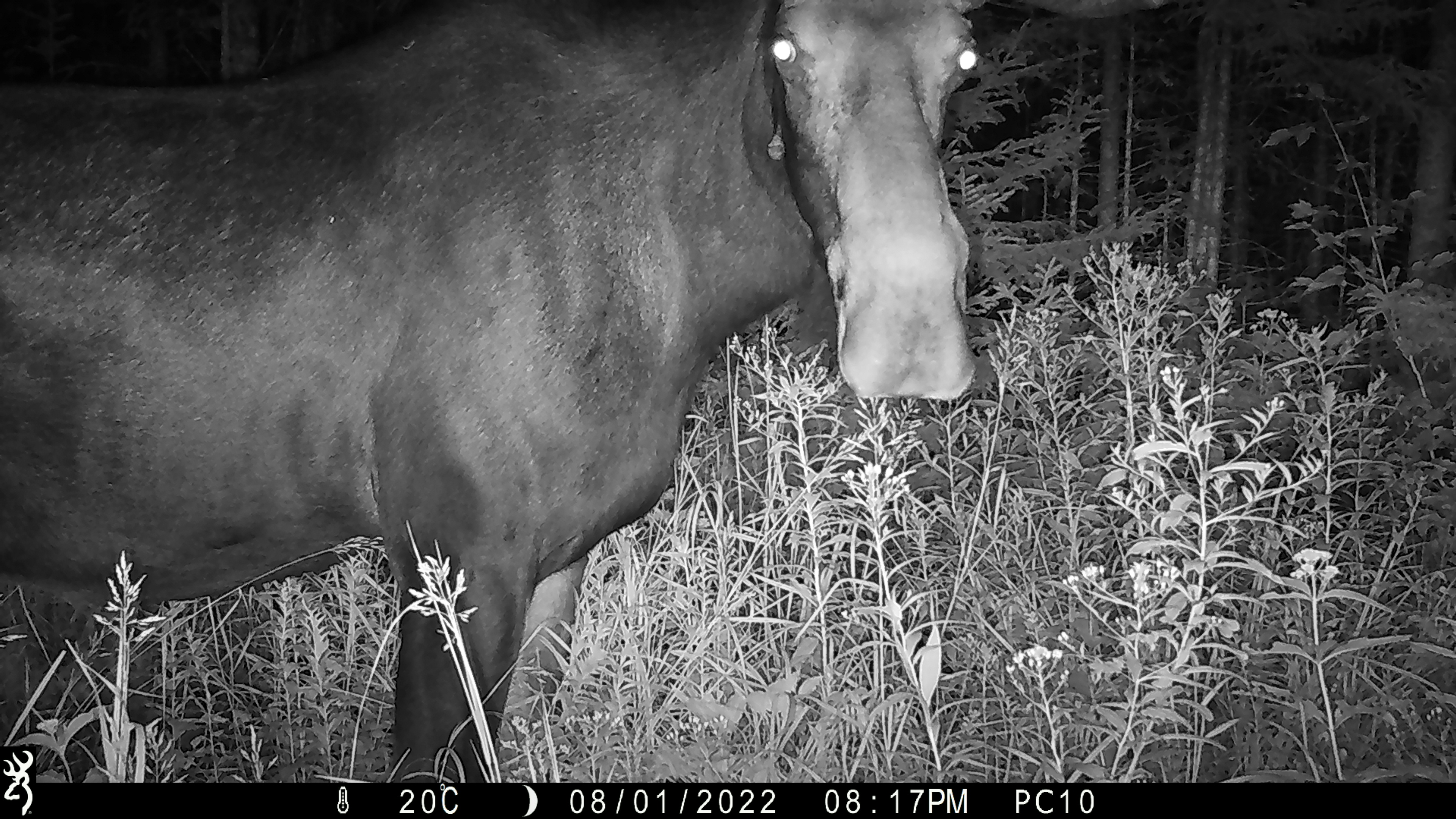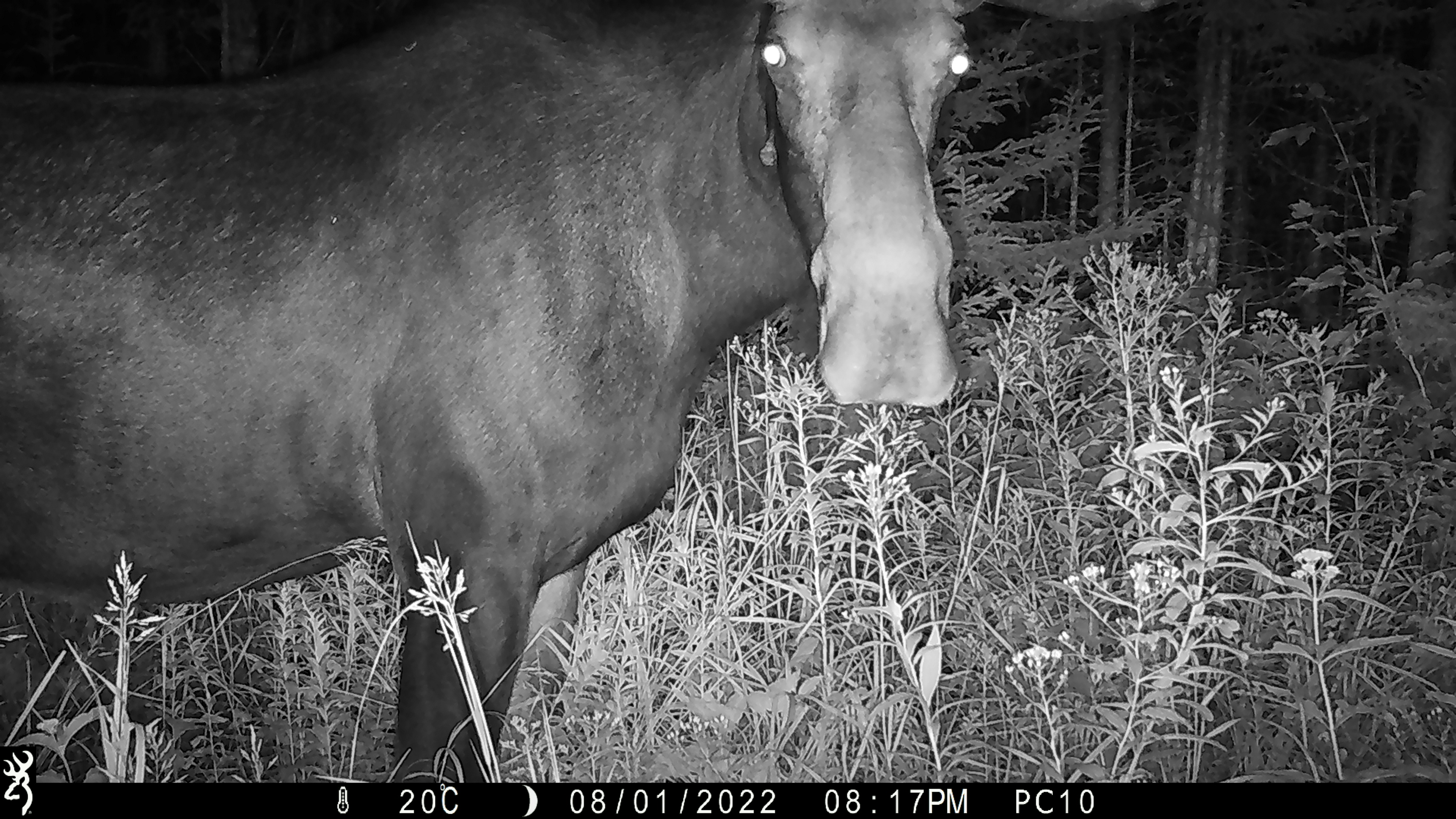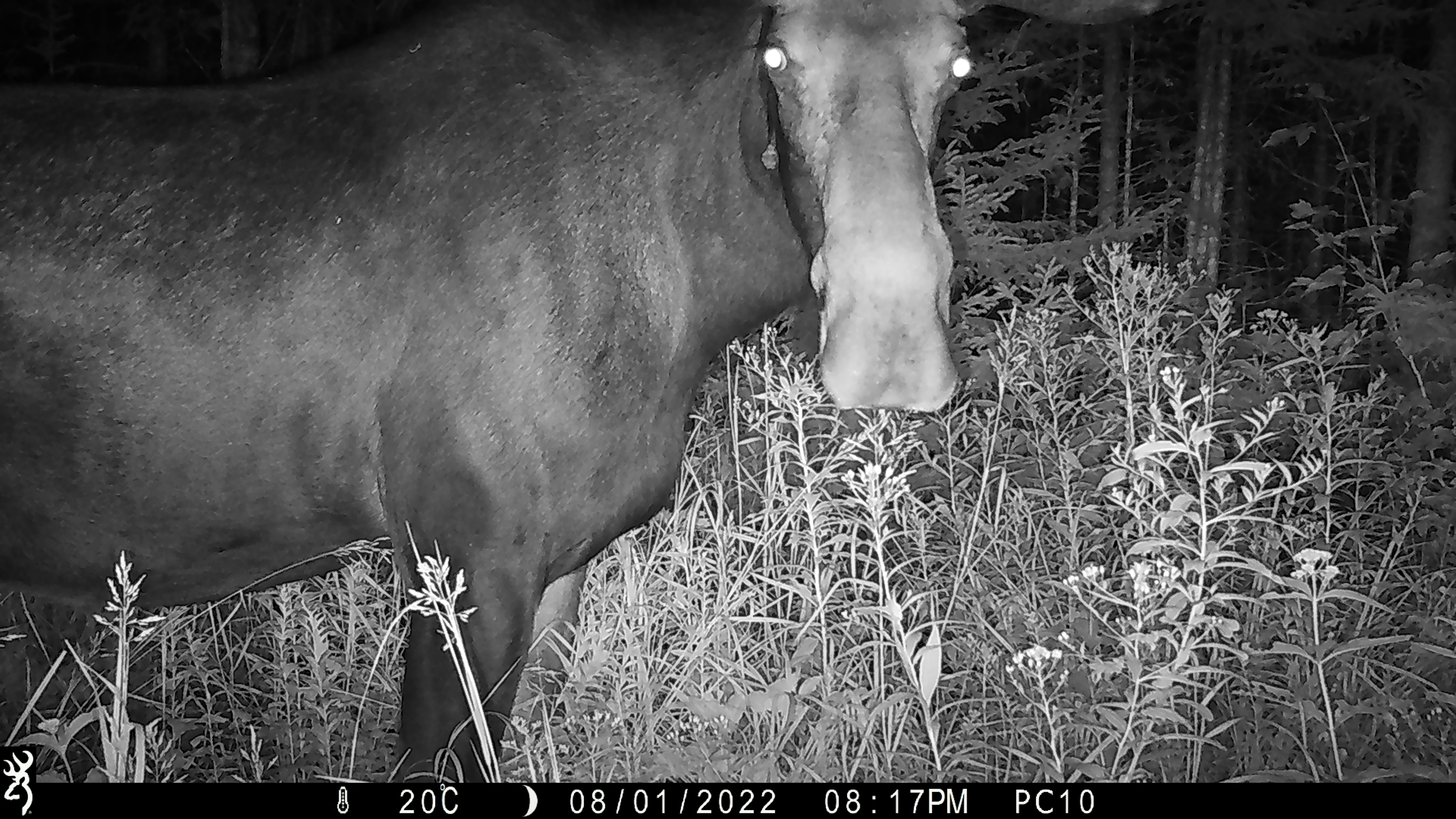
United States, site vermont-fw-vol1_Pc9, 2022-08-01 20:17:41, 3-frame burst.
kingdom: Animalia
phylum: Chordata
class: Mammalia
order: Artiodactyla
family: Cervidae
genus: Alces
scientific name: Alces alces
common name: moose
Moose (Alces alces).